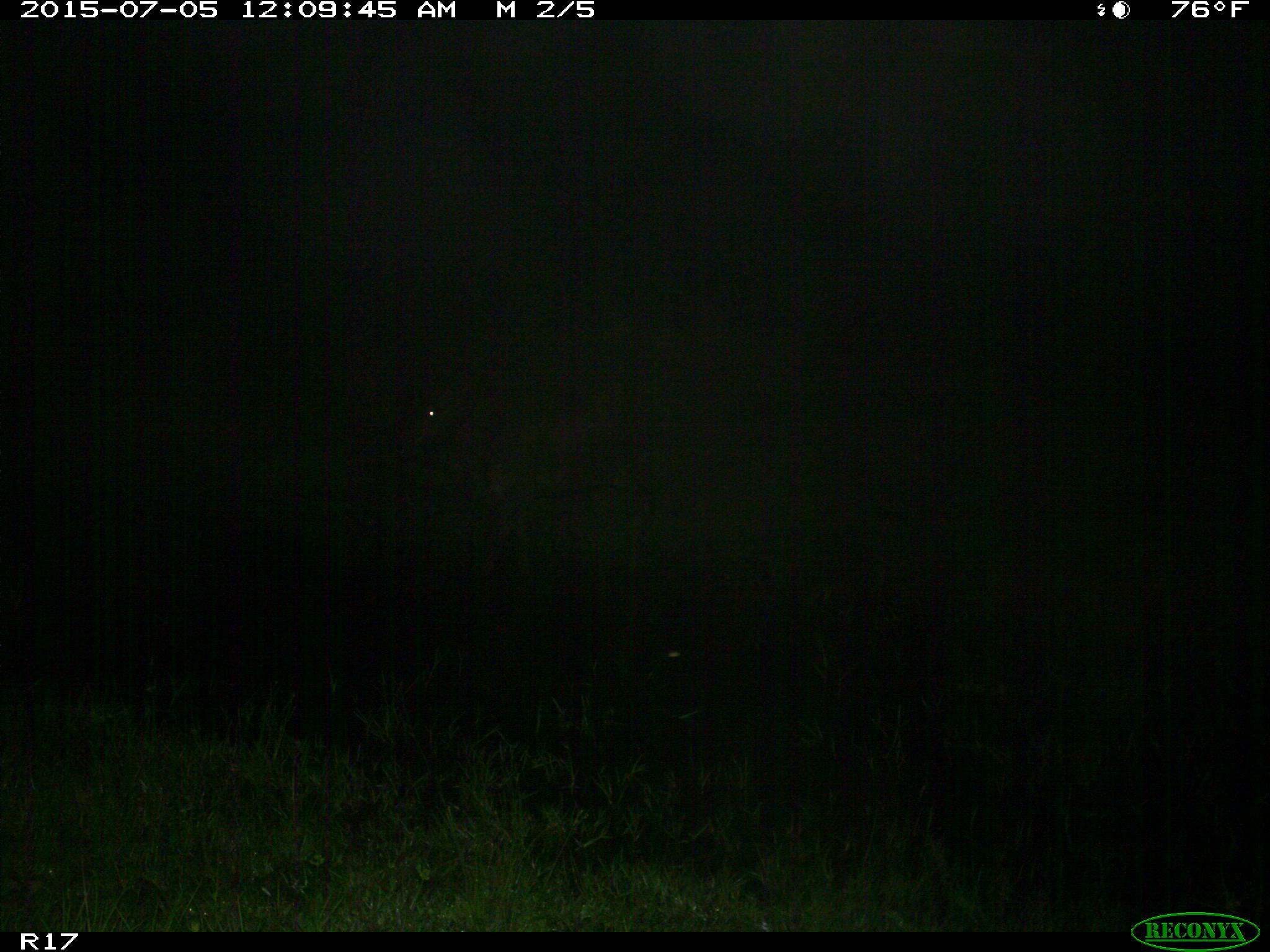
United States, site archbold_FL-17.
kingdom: Animalia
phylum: Chordata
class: Mammalia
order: Artiodactyla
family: Bovidae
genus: Bos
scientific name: Bos taurus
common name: domestic cow